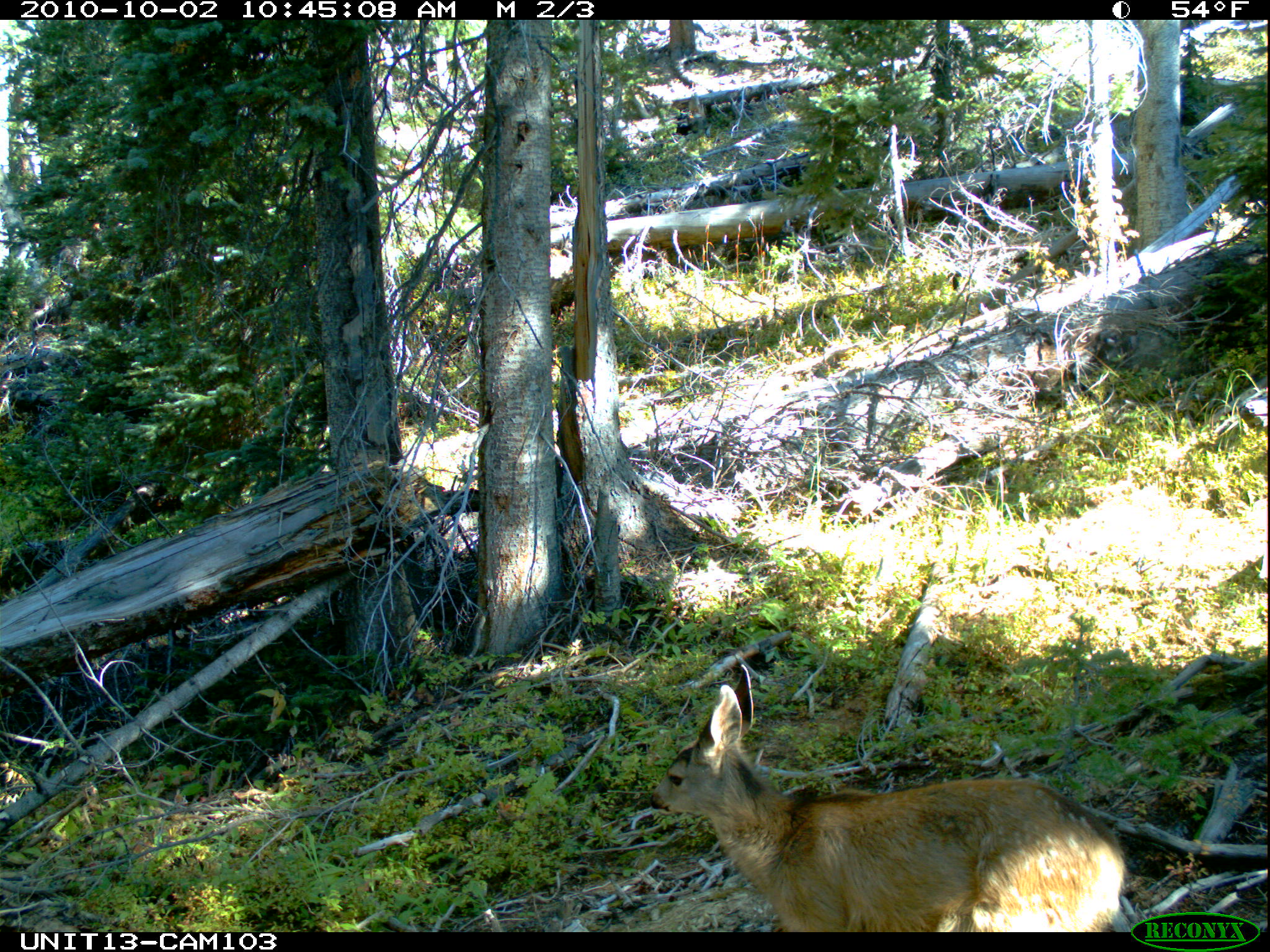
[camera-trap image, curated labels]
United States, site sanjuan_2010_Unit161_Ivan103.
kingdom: Animalia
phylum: Chordata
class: Mammalia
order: Artiodactyla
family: Cervidae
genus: Odocoileus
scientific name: Odocoileus hemionus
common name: mule deer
Odocoileus hemionus (mule deer).